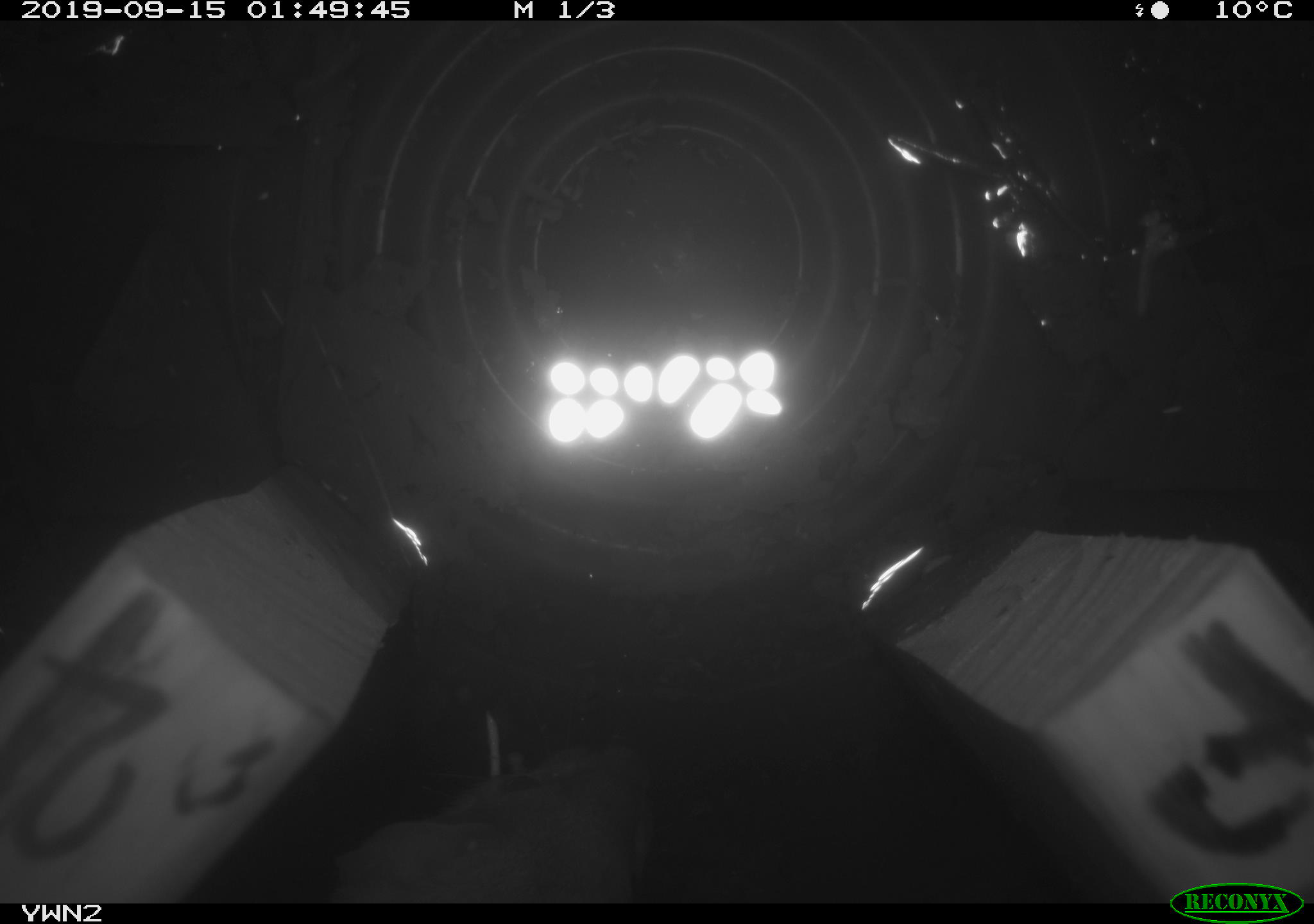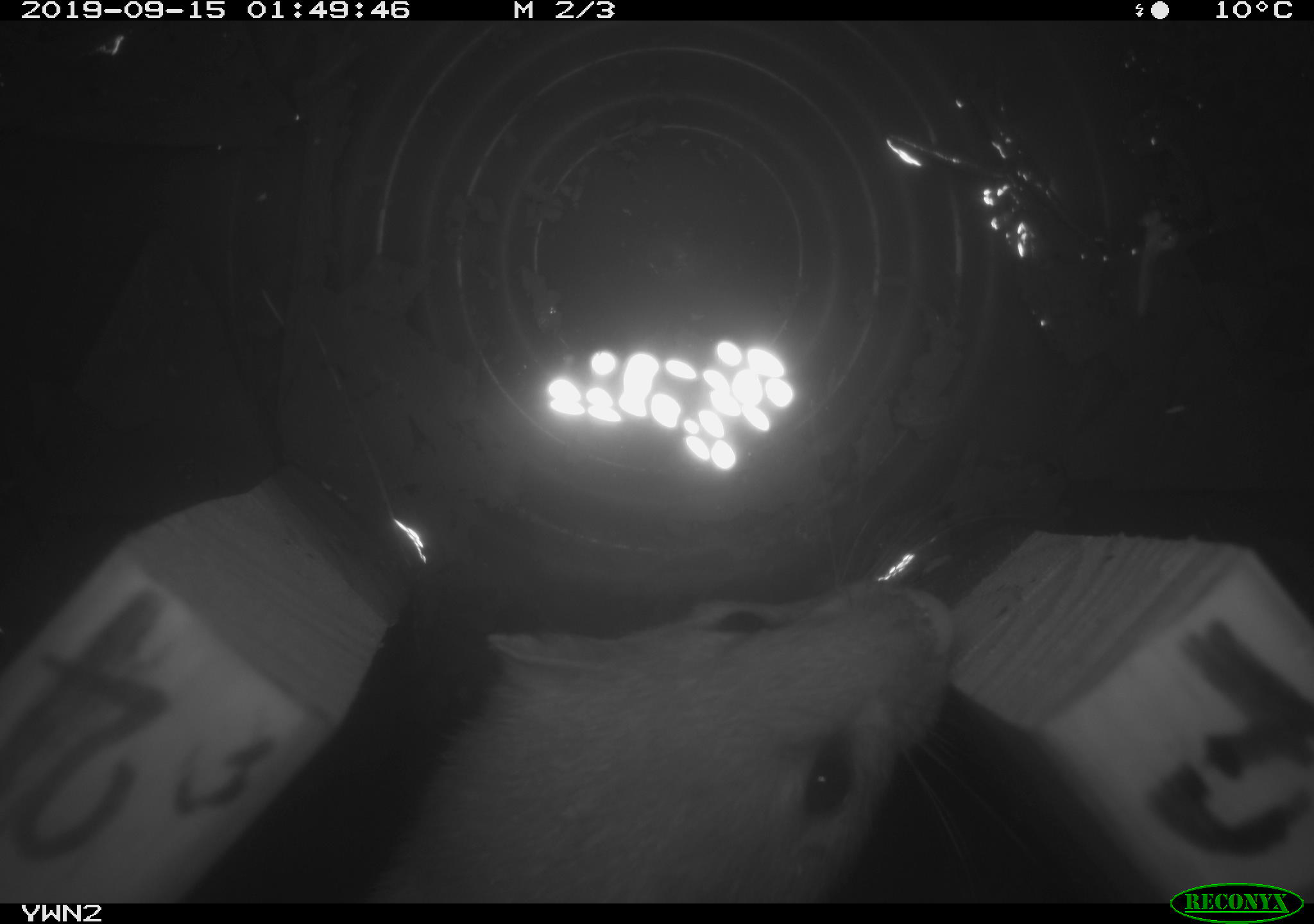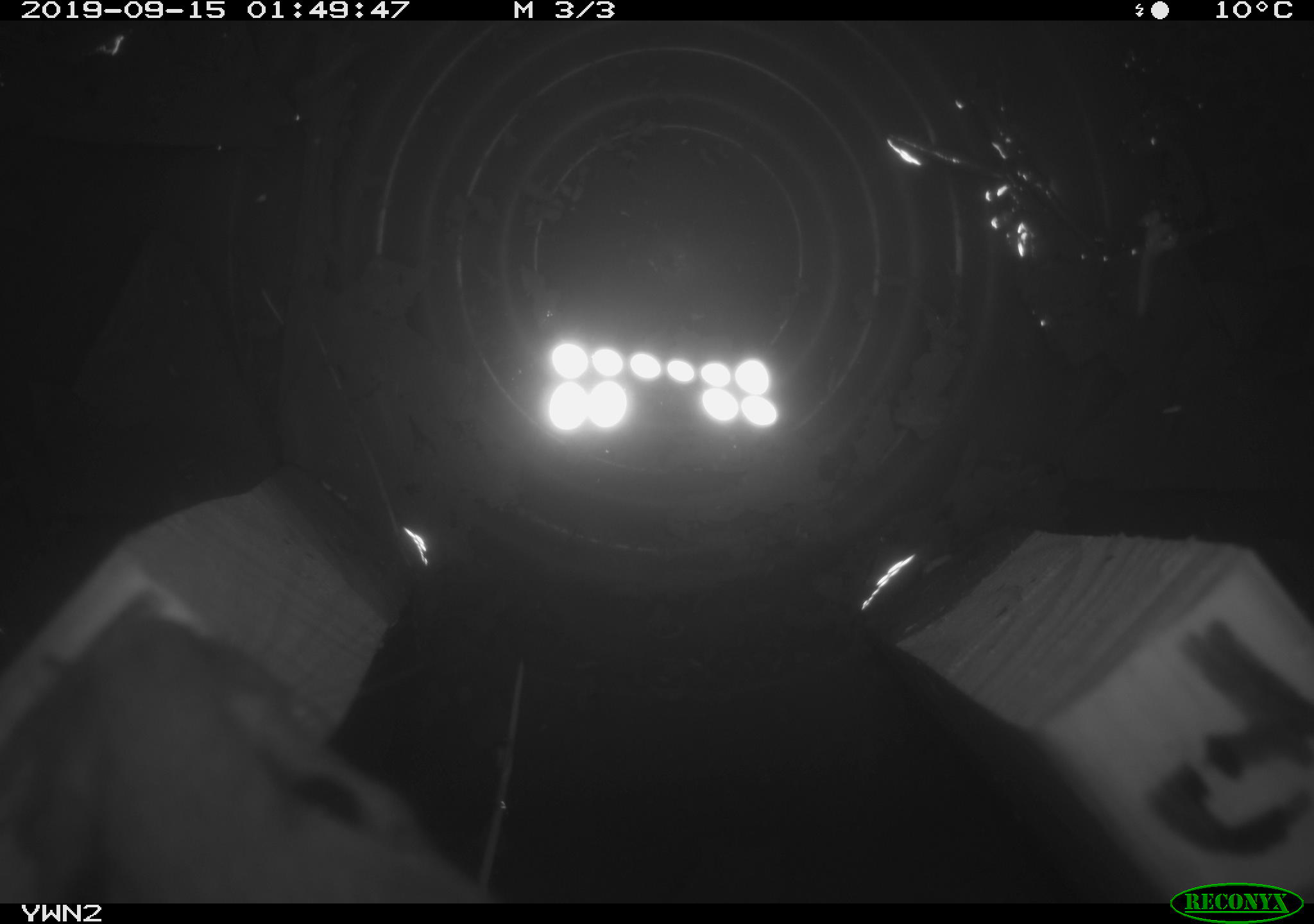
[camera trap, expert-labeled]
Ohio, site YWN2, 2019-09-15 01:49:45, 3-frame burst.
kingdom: Animalia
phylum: Chordata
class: Mammalia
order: Carnivora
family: Mustelidae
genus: Neogale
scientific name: Neogale frenata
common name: long-tailed weasel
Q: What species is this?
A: Long-tailed weasel (Neogale frenata).